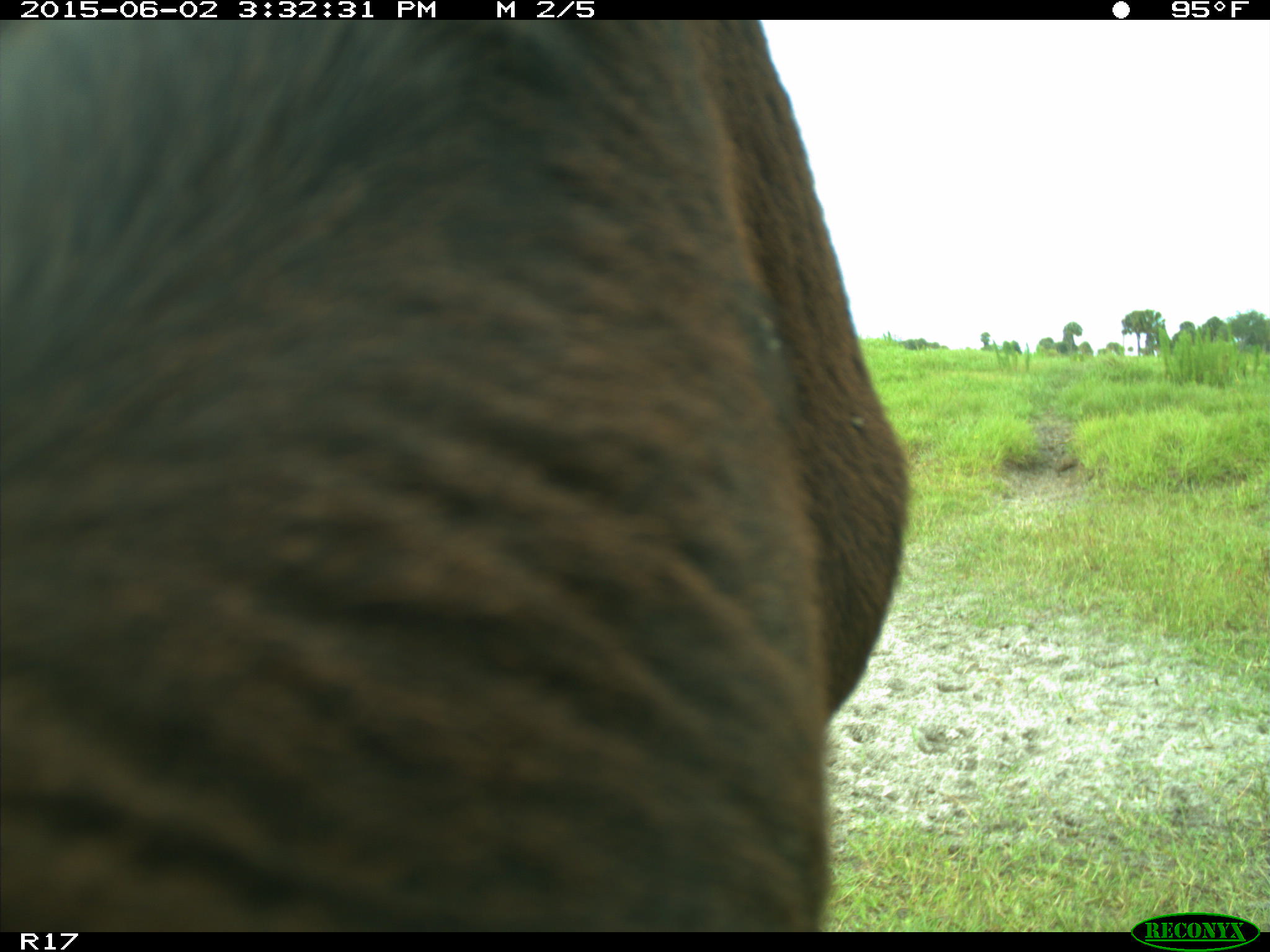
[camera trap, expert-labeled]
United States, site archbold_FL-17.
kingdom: Animalia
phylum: Chordata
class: Mammalia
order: Artiodactyla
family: Bovidae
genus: Bos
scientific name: Bos taurus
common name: domestic cow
Bos taurus (domestic cow).